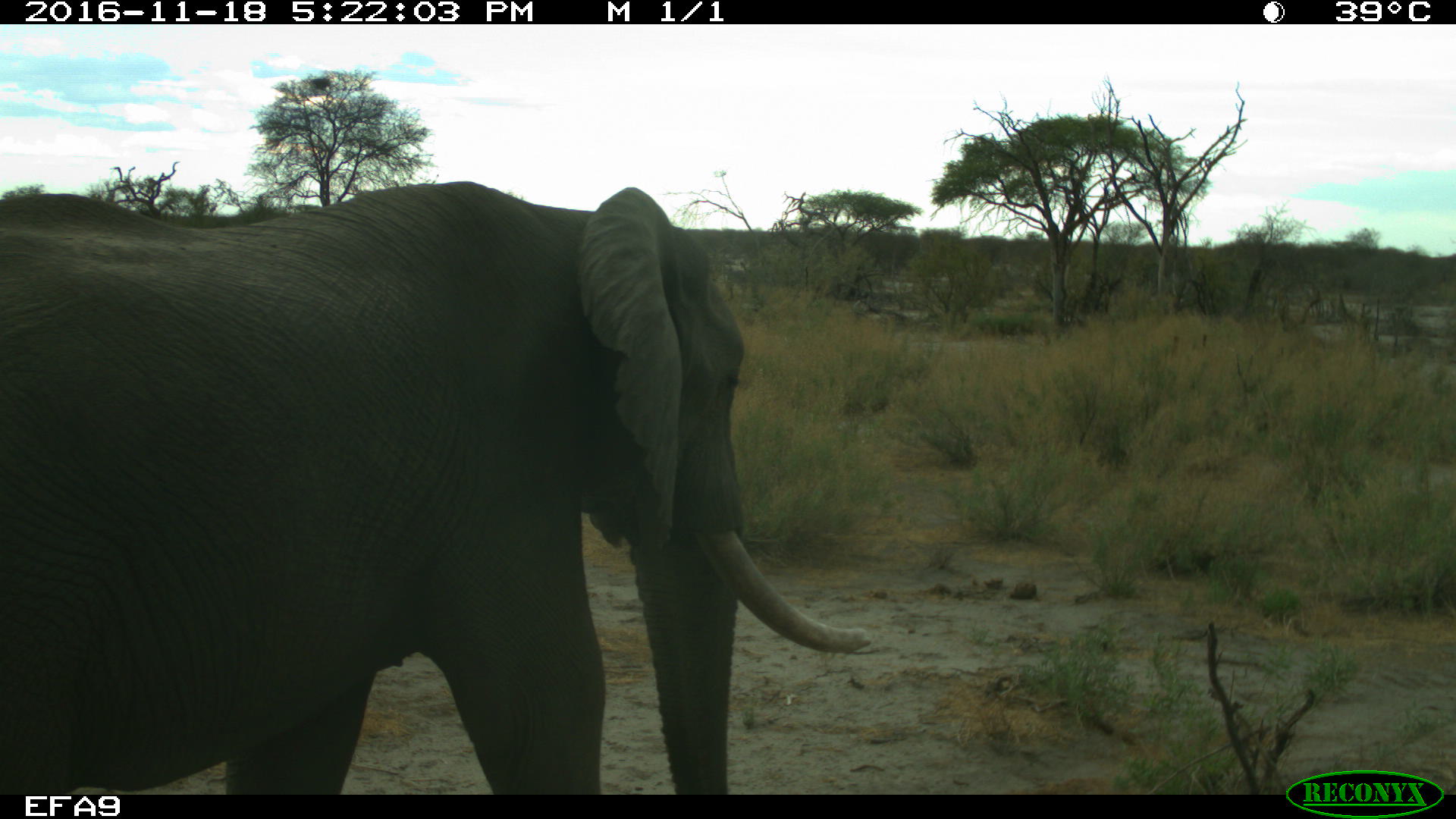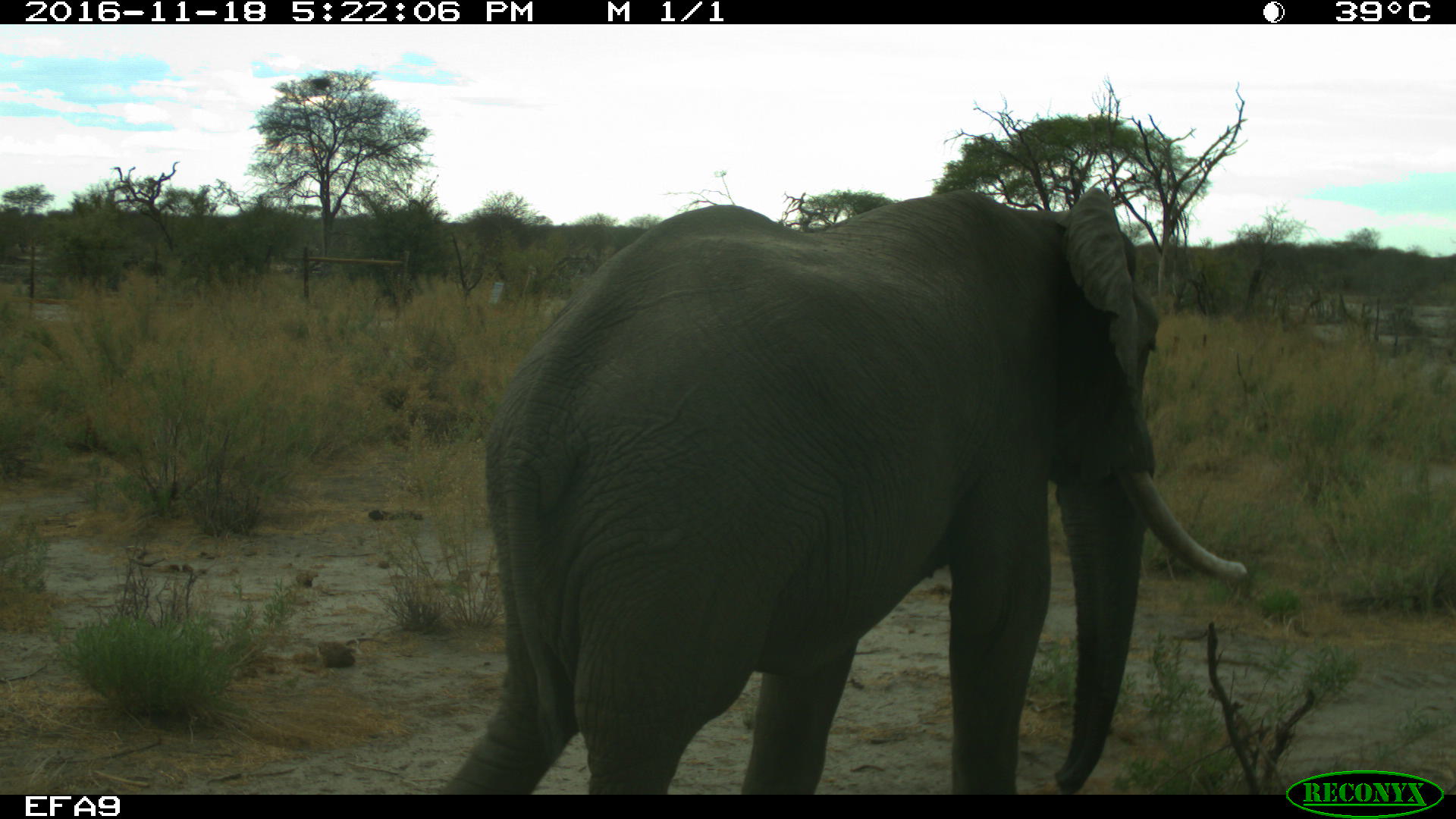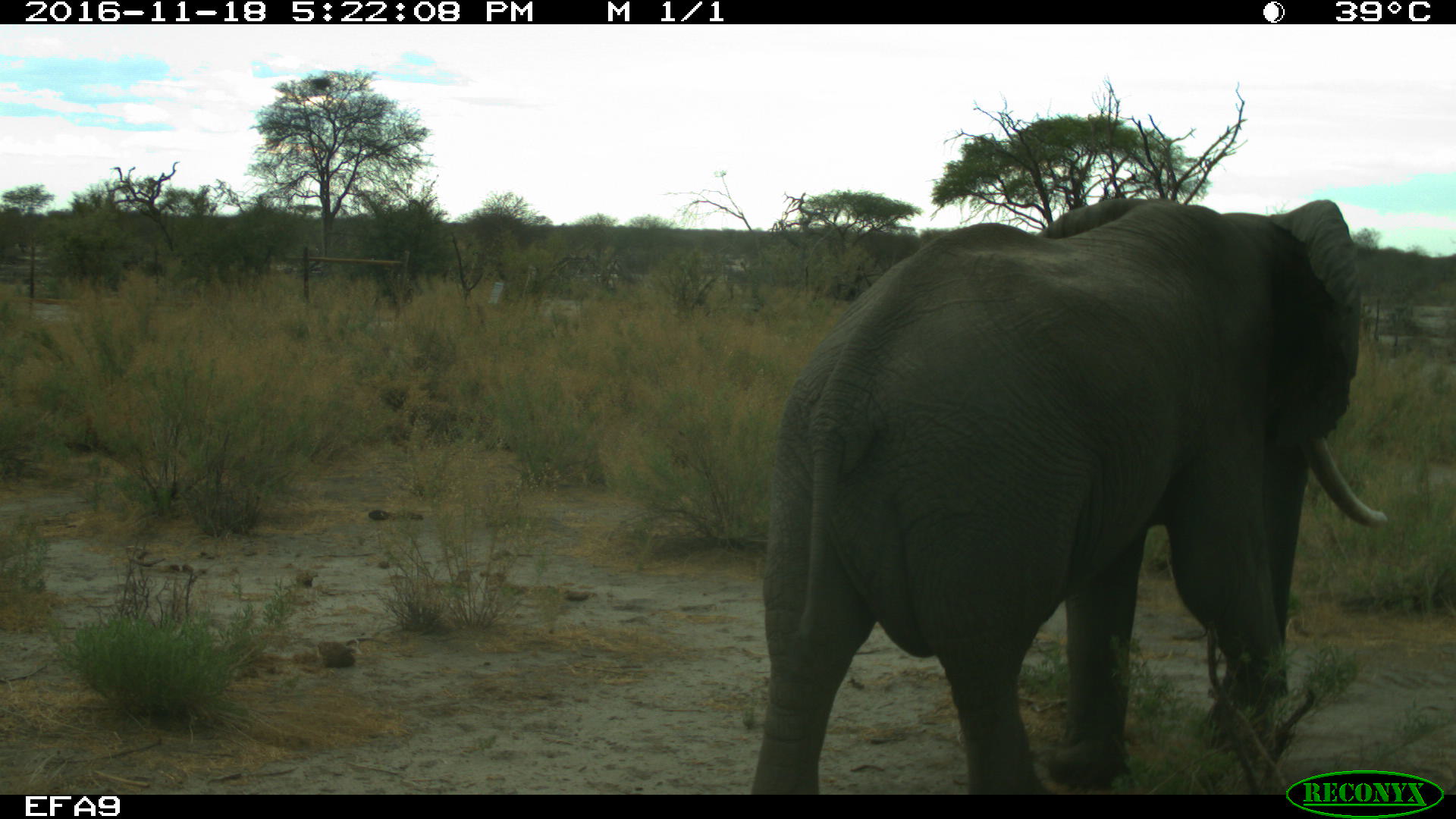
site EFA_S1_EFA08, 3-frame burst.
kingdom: Animalia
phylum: Chordata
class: Mammalia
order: Proboscidea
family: Elephantidae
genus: Loxodonta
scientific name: Loxodonta africana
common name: african bush elephant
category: elephant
Elephant (african bush elephant) (Loxodonta africana), count 1. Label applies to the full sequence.